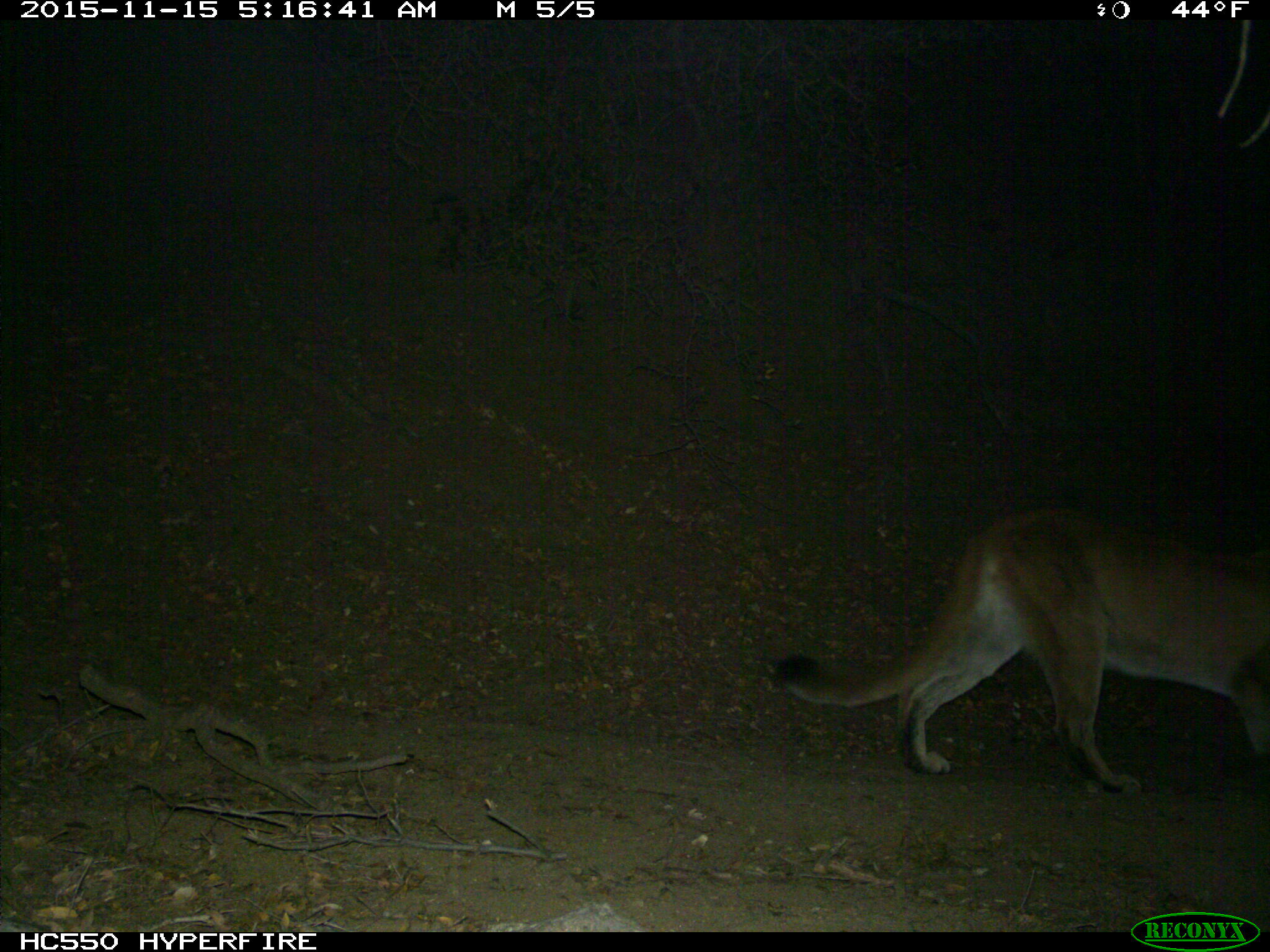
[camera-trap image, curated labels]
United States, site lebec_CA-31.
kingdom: Animalia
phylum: Chordata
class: Mammalia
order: Carnivora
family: Felidae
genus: Puma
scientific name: Puma concolor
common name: mountain lion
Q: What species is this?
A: Puma concolor (mountain lion).